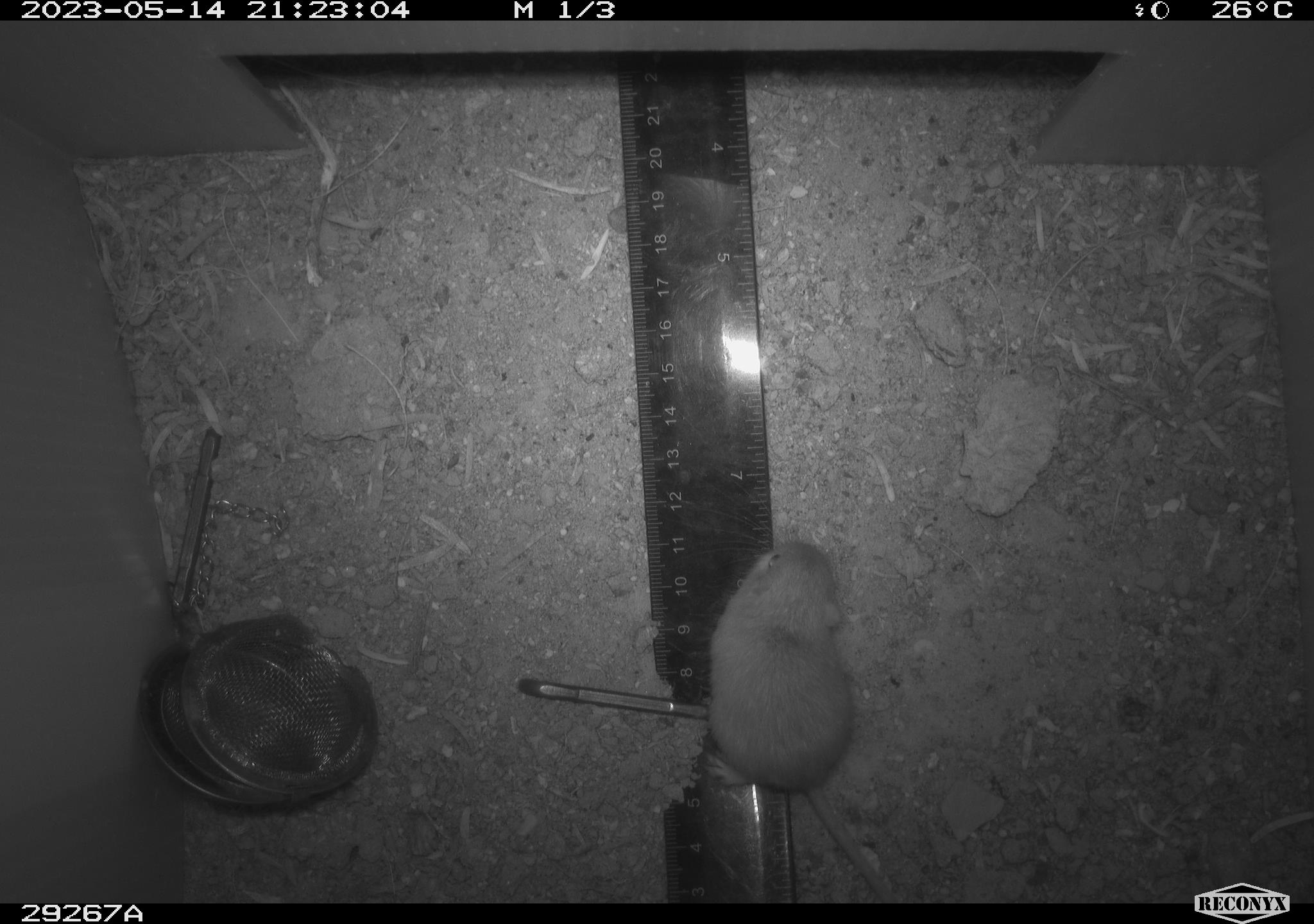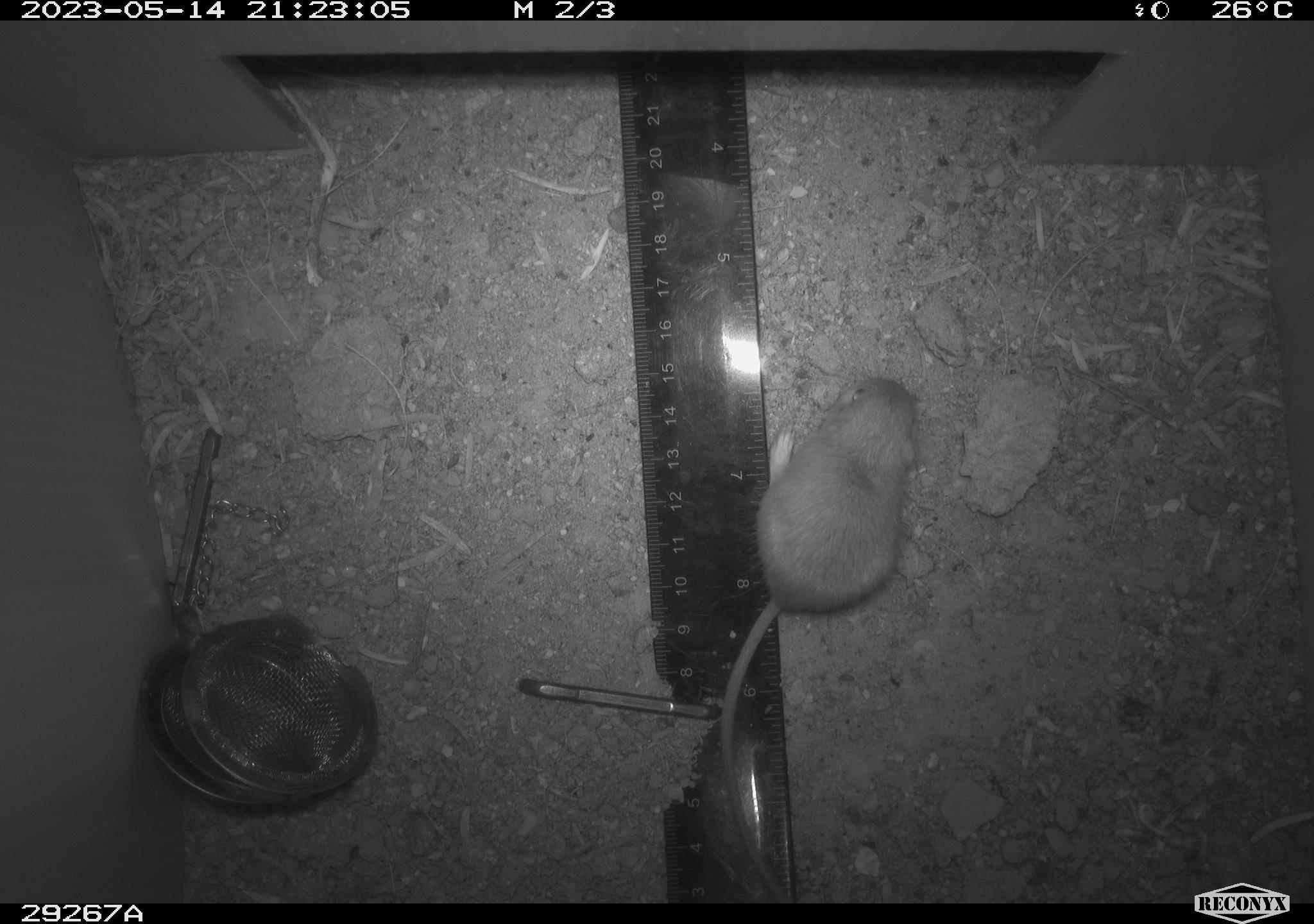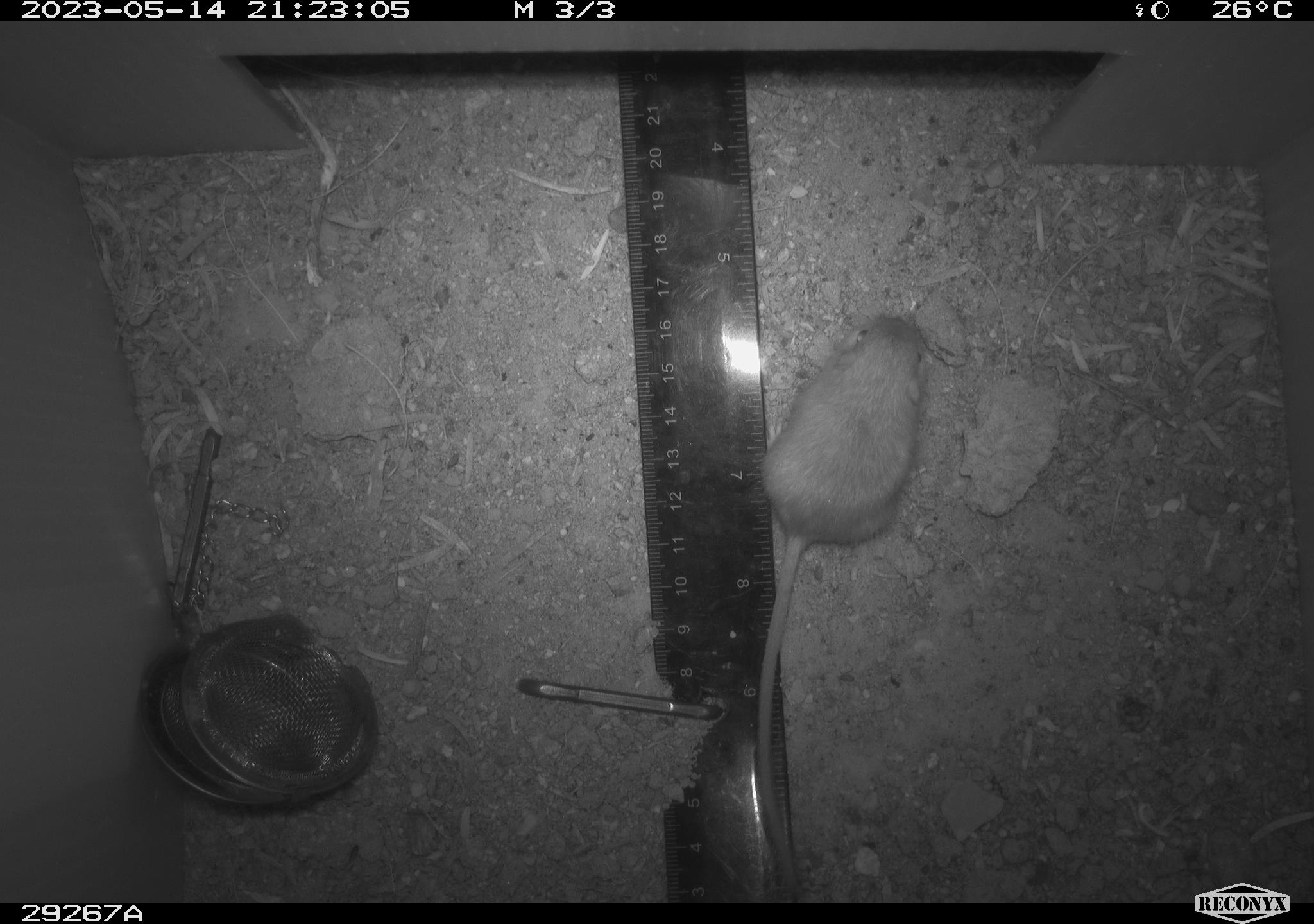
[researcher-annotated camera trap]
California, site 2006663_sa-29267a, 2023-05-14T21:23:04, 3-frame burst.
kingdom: Animalia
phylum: Chordata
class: Mammalia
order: Rodentia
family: Heteromyidae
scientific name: Heteromyidae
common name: kangaroo rats and pocket mice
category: heteromyidae family